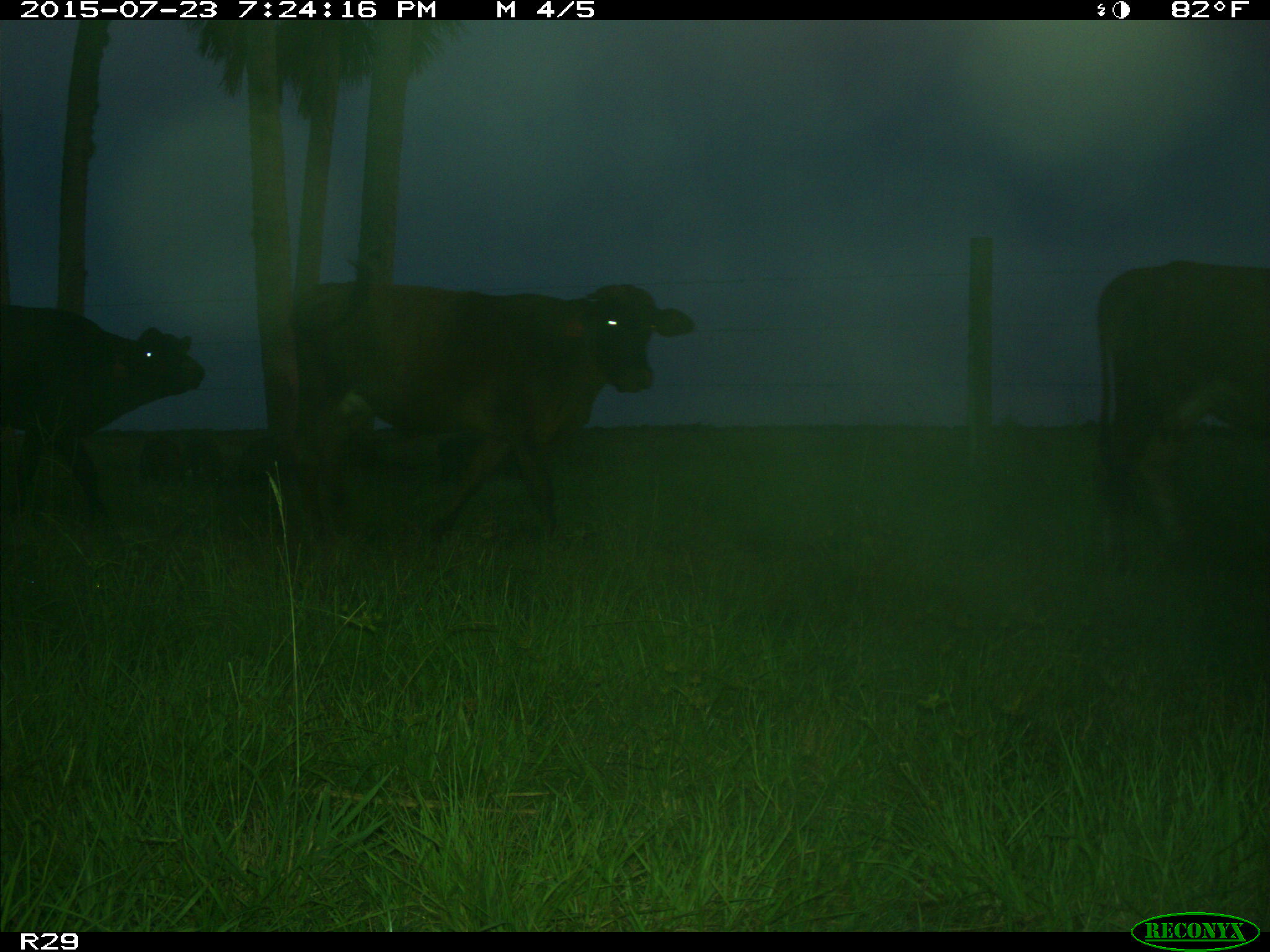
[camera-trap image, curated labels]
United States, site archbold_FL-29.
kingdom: Animalia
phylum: Chordata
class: Mammalia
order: Artiodactyla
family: Suidae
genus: Sus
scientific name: Sus scrofa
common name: wild boar